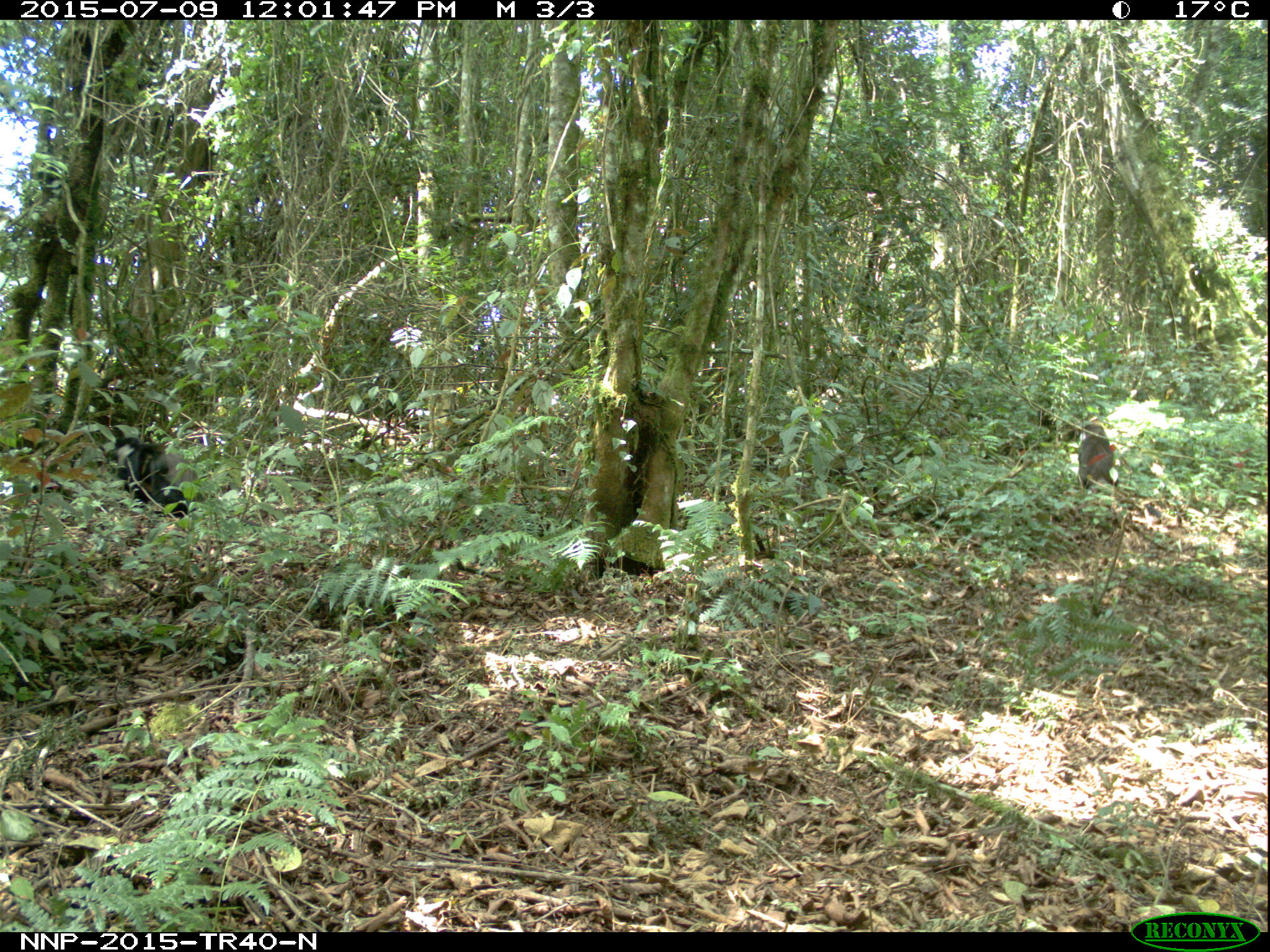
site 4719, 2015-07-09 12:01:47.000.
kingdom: Animalia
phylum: Chordata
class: Mammalia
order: Primates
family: Cercopithecidae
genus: Allochrocebus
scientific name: Allochrocebus lhoesti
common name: l'hoest's monkey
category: cercopithecus lhoesti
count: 3